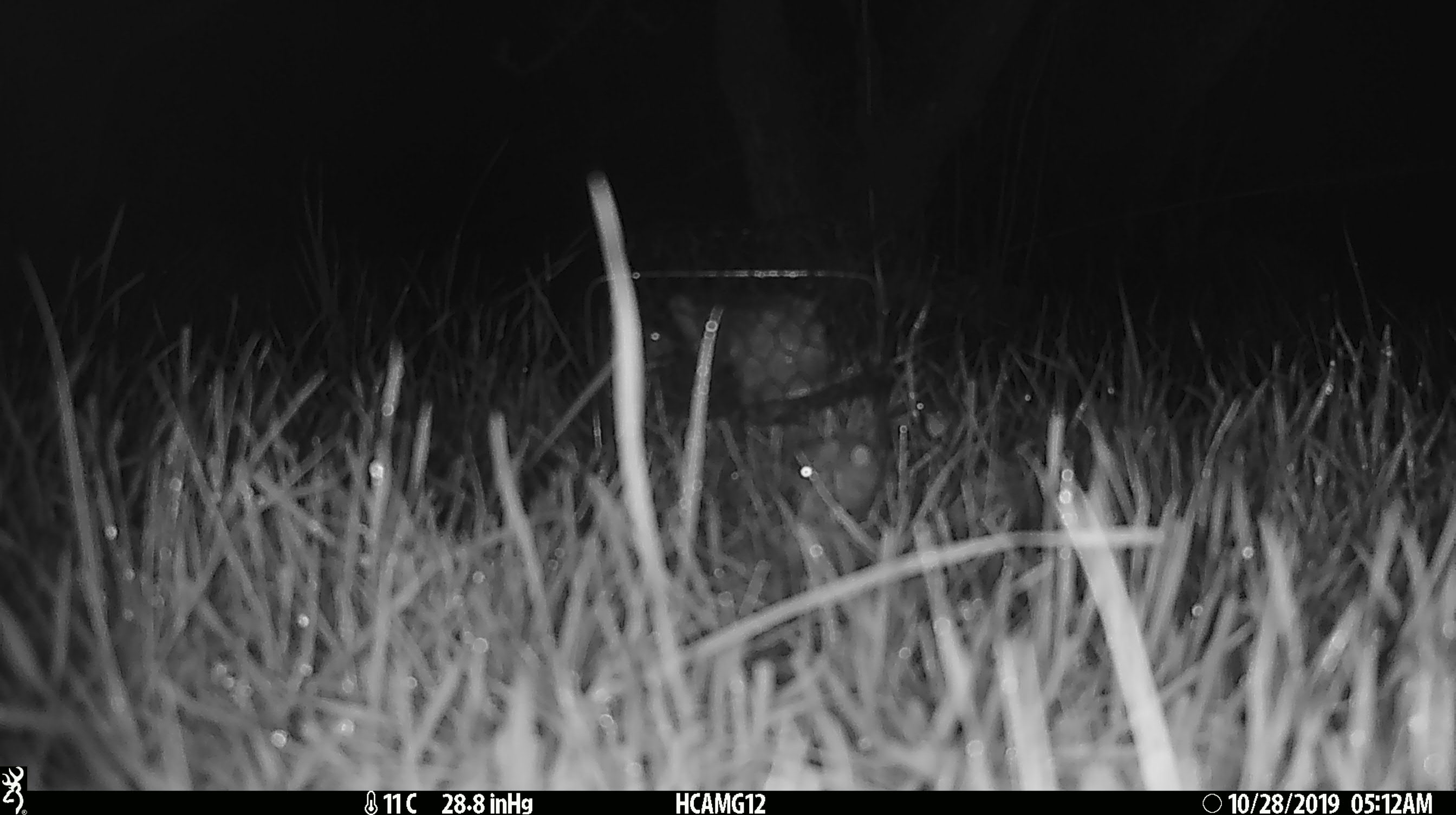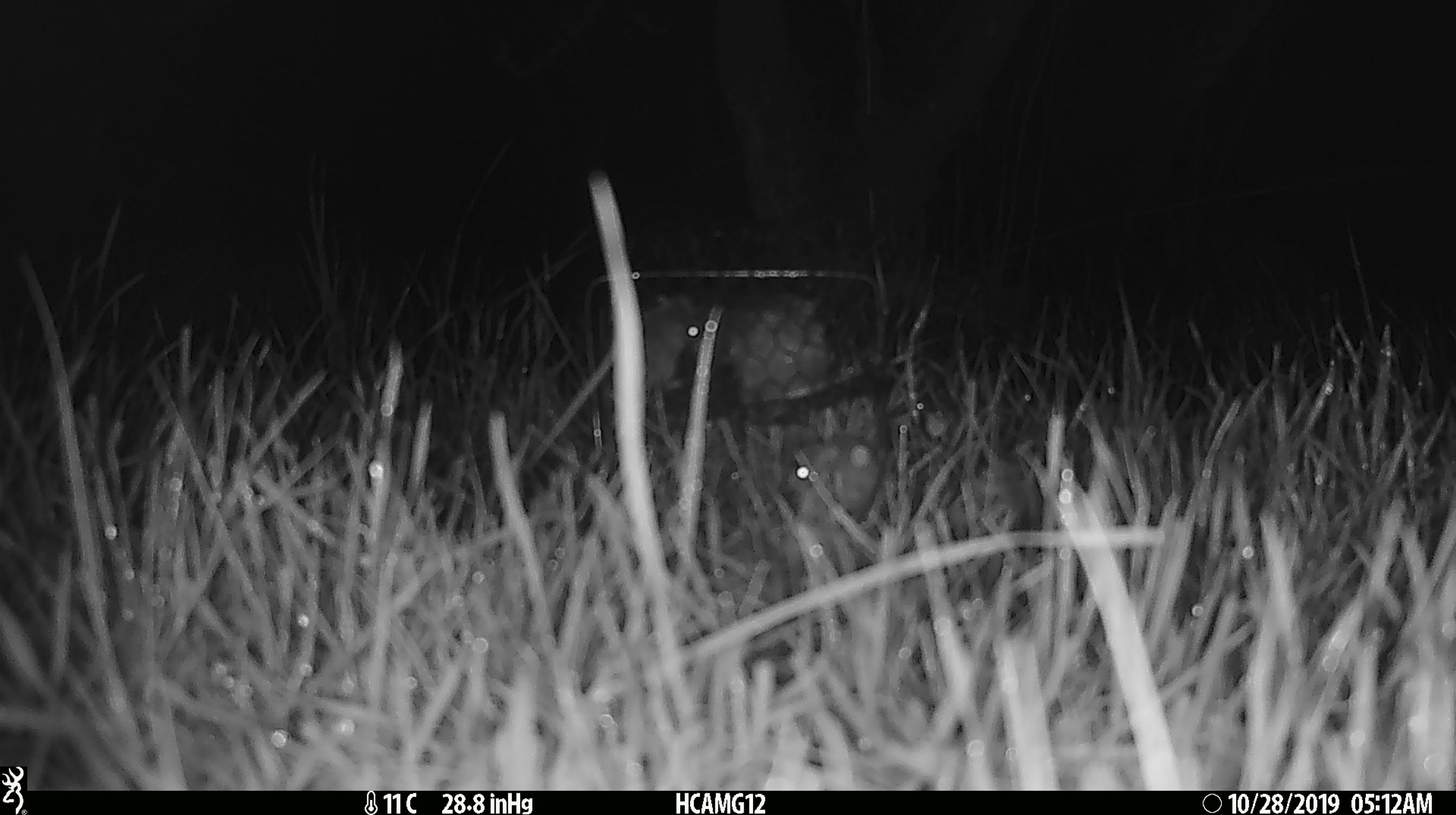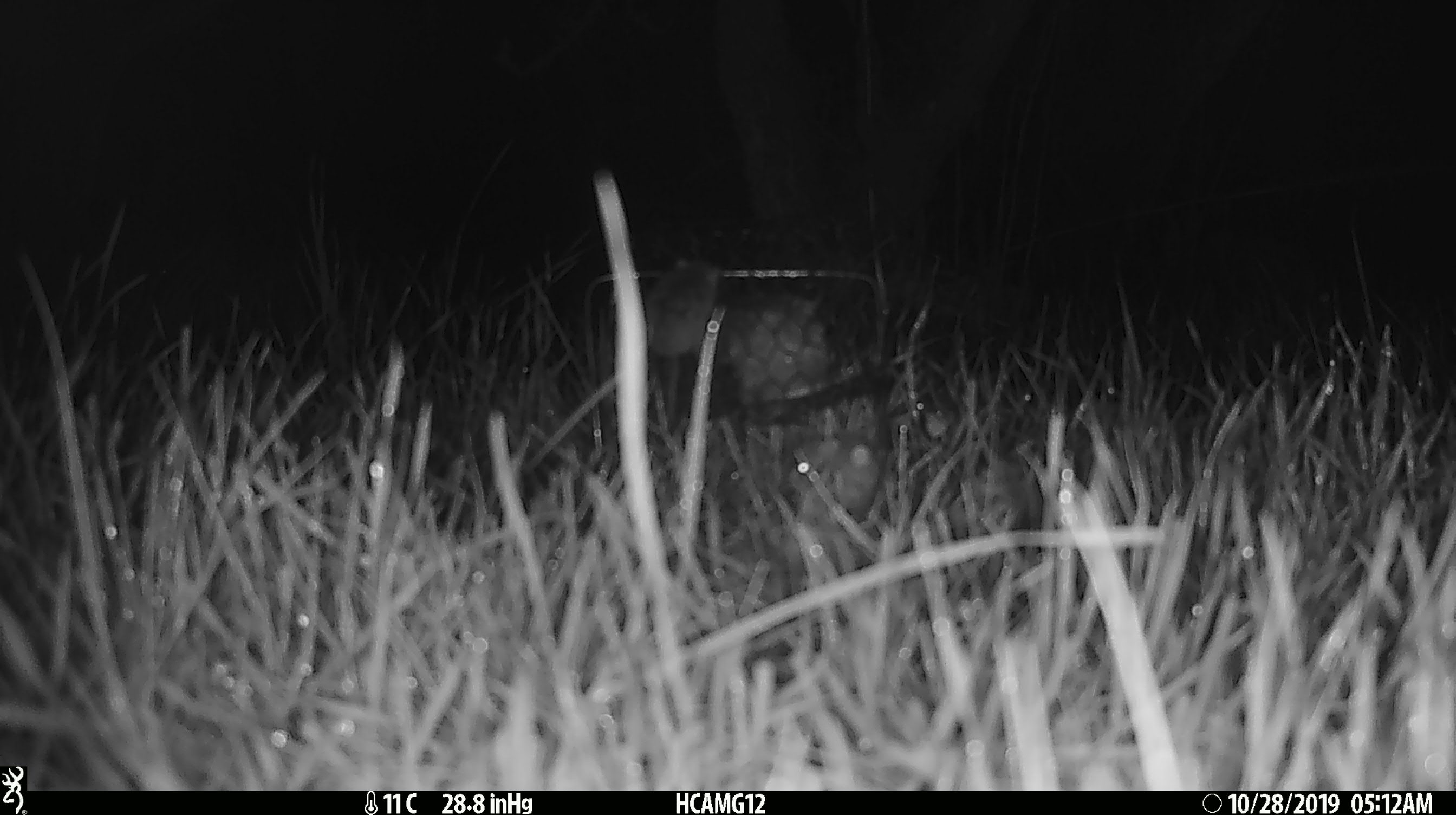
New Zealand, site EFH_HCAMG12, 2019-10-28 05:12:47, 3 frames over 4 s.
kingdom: Animalia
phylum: Chordata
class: Mammalia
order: Rodentia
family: Muridae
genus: Mus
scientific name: Mus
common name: mouse